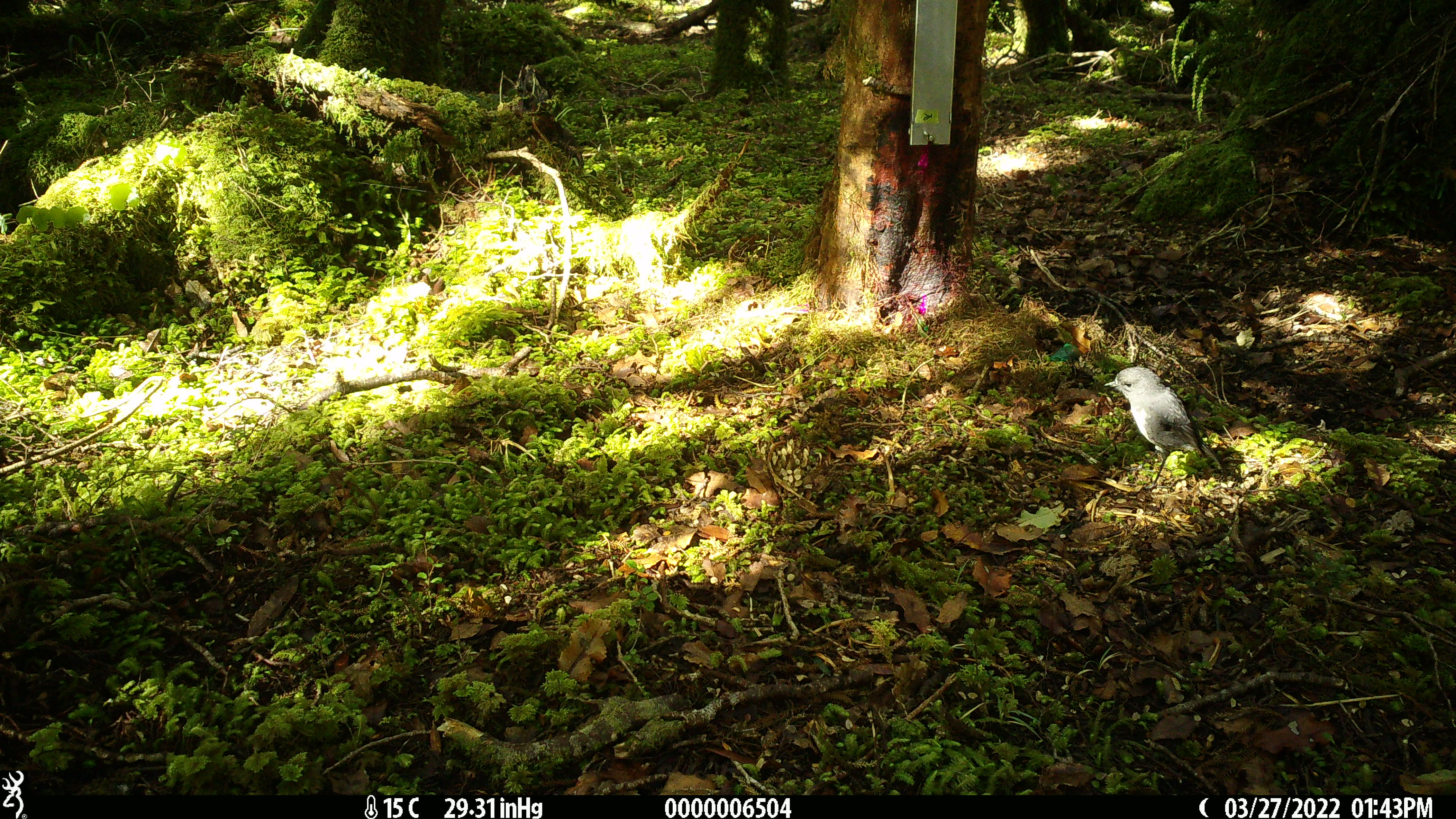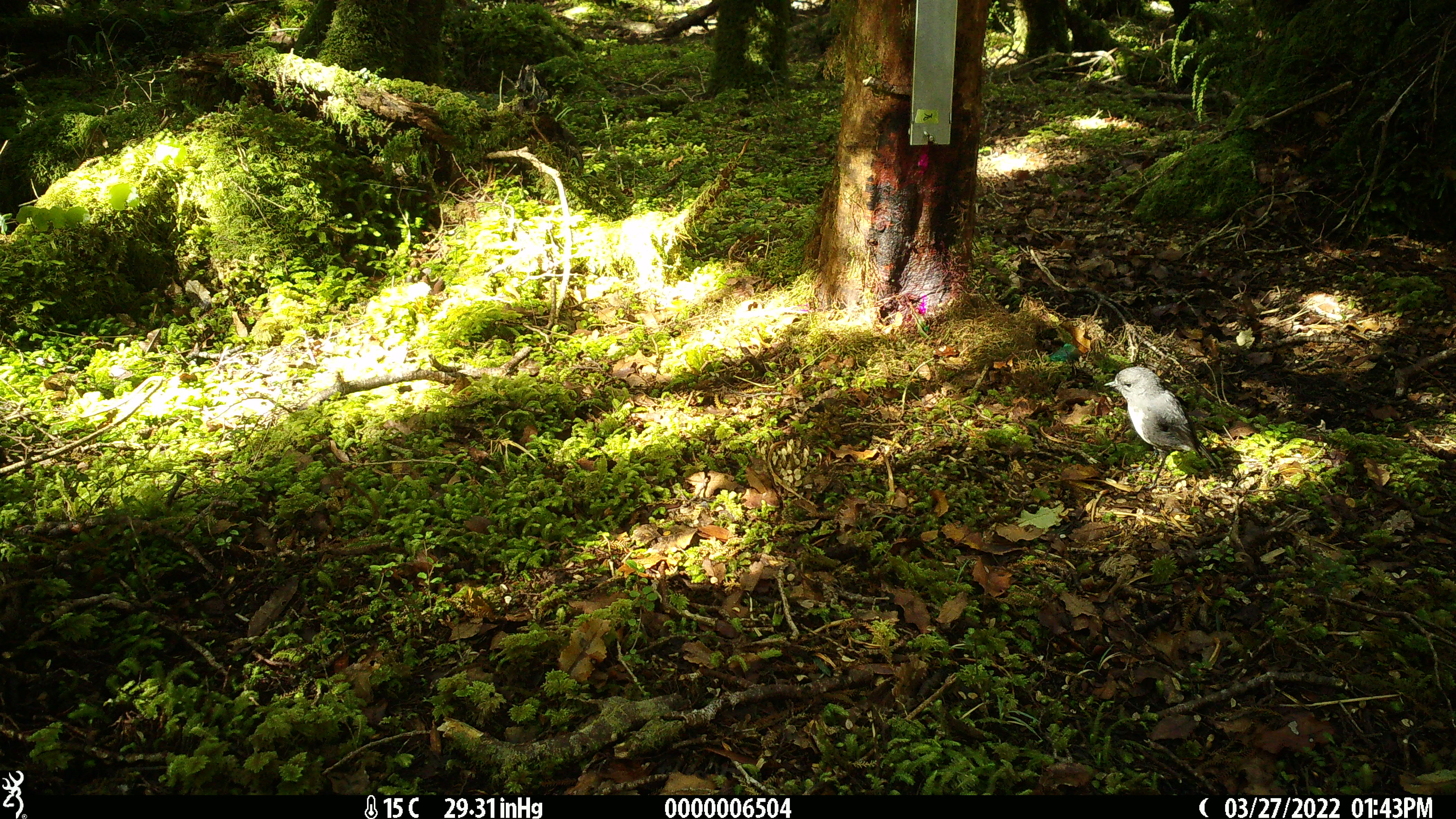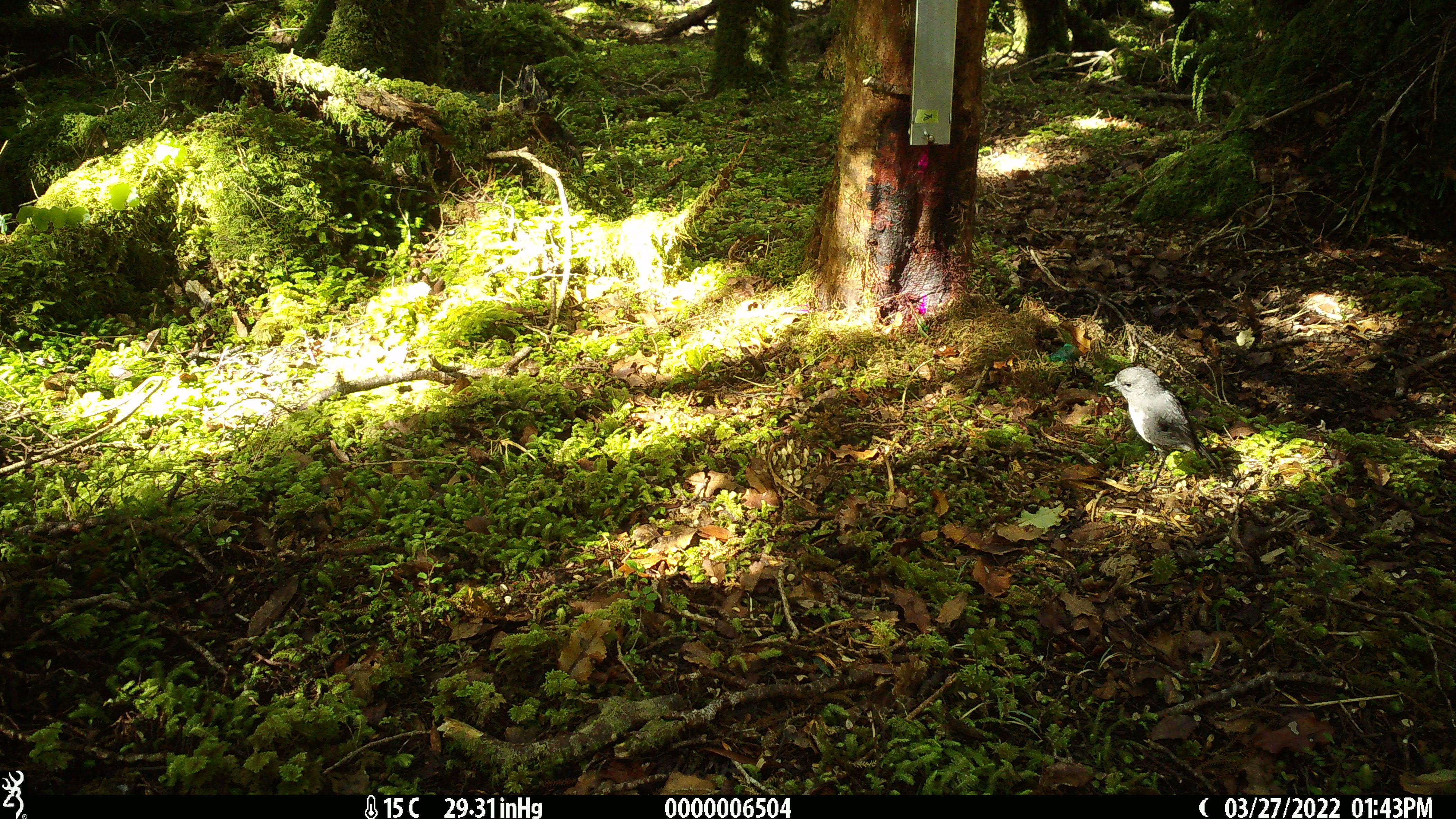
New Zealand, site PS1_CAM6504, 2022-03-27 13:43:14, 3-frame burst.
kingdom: Animalia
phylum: Chordata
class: Aves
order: Passeriformes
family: Petroicidae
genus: Petroica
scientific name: Petroica australis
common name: new zealand robin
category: robin